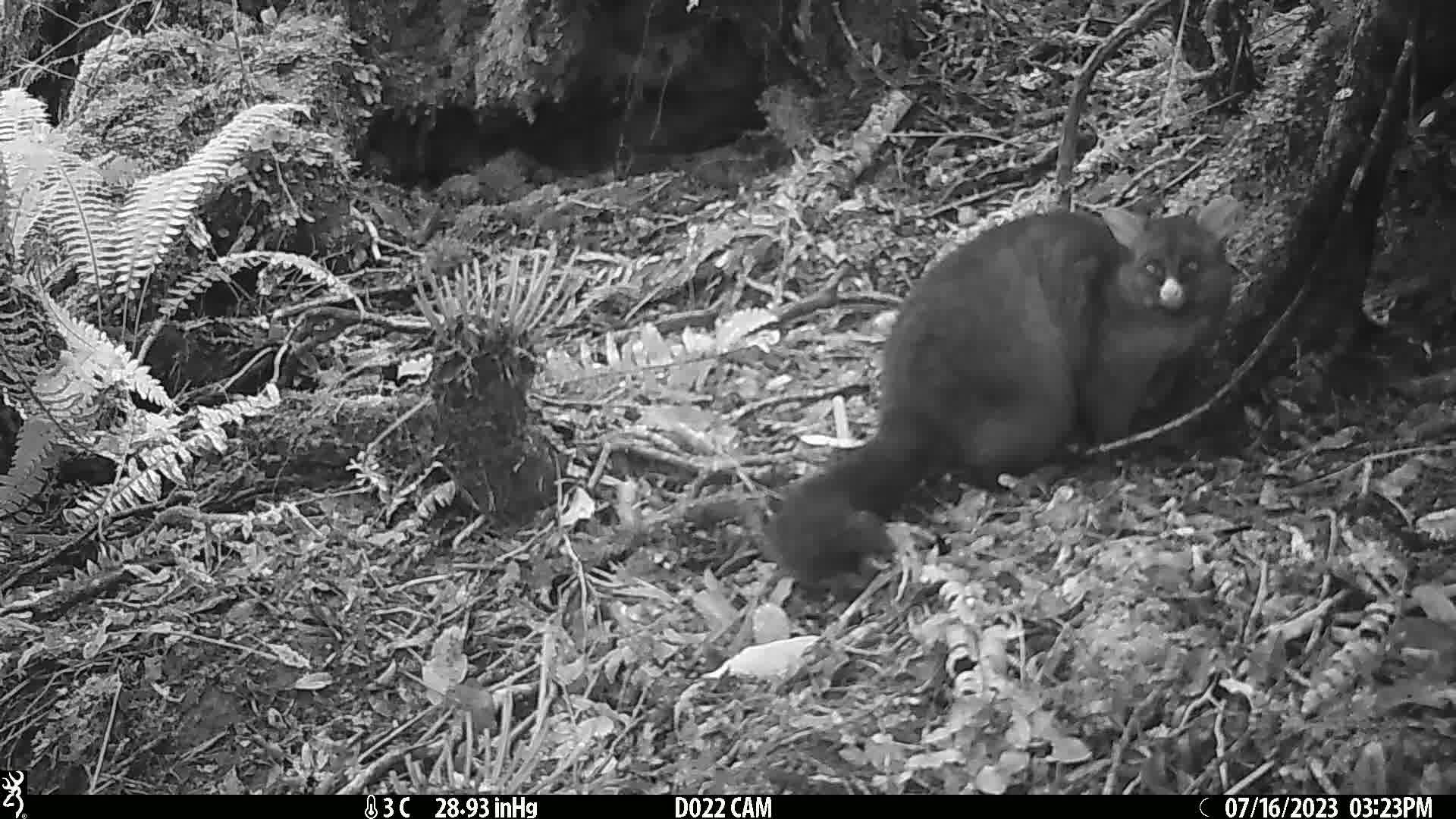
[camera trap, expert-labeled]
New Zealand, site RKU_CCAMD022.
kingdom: Animalia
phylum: Chordata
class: Mammalia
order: Diprotodontia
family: Phalangeridae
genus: Trichosurus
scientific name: Trichosurus vulpecula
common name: common brushtail possum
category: possum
Possum (common brushtail possum) (Trichosurus vulpecula).